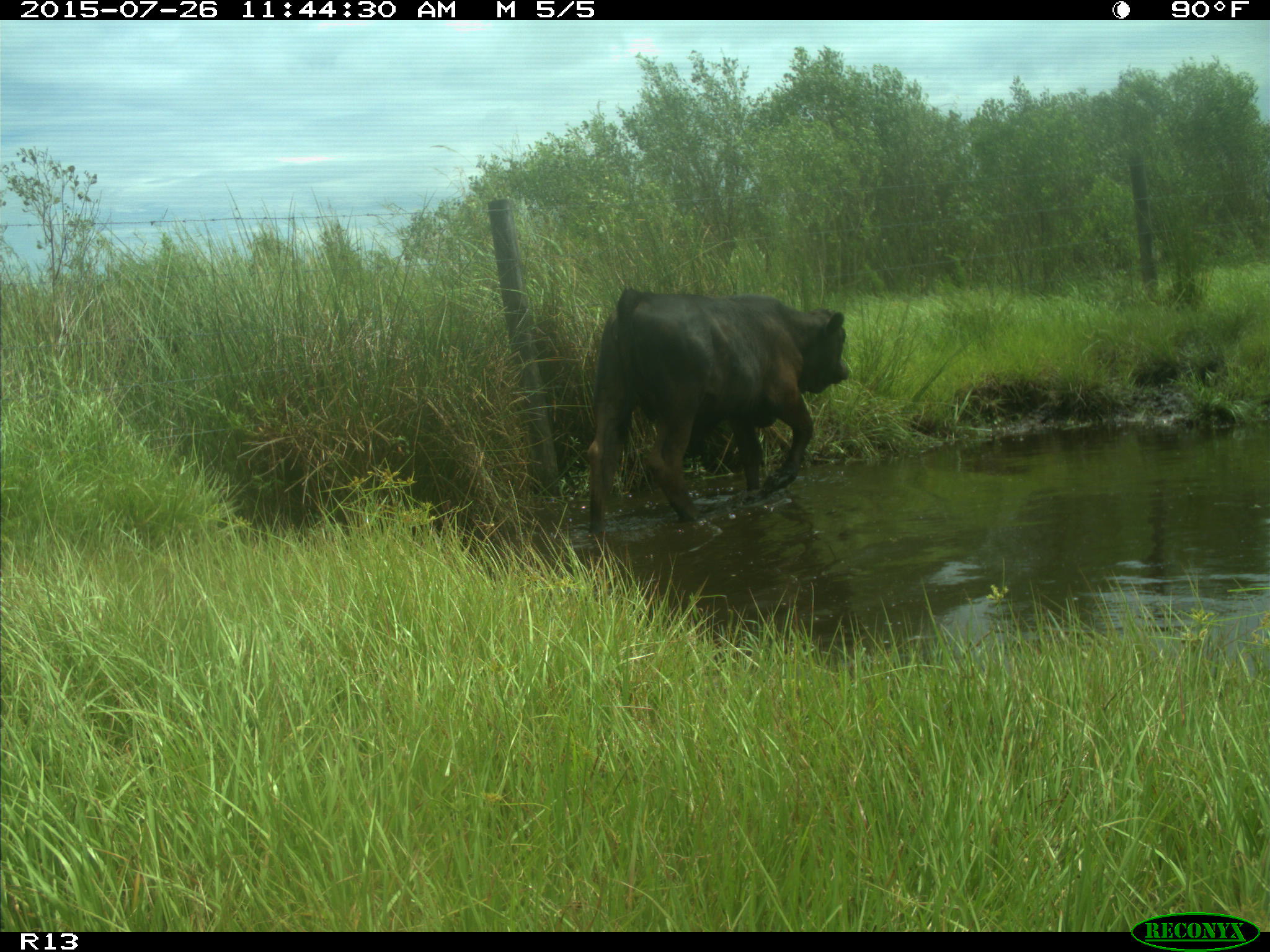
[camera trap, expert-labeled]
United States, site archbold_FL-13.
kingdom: Animalia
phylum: Chordata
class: Mammalia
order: Artiodactyla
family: Bovidae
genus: Bos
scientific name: Bos taurus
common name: domestic cow